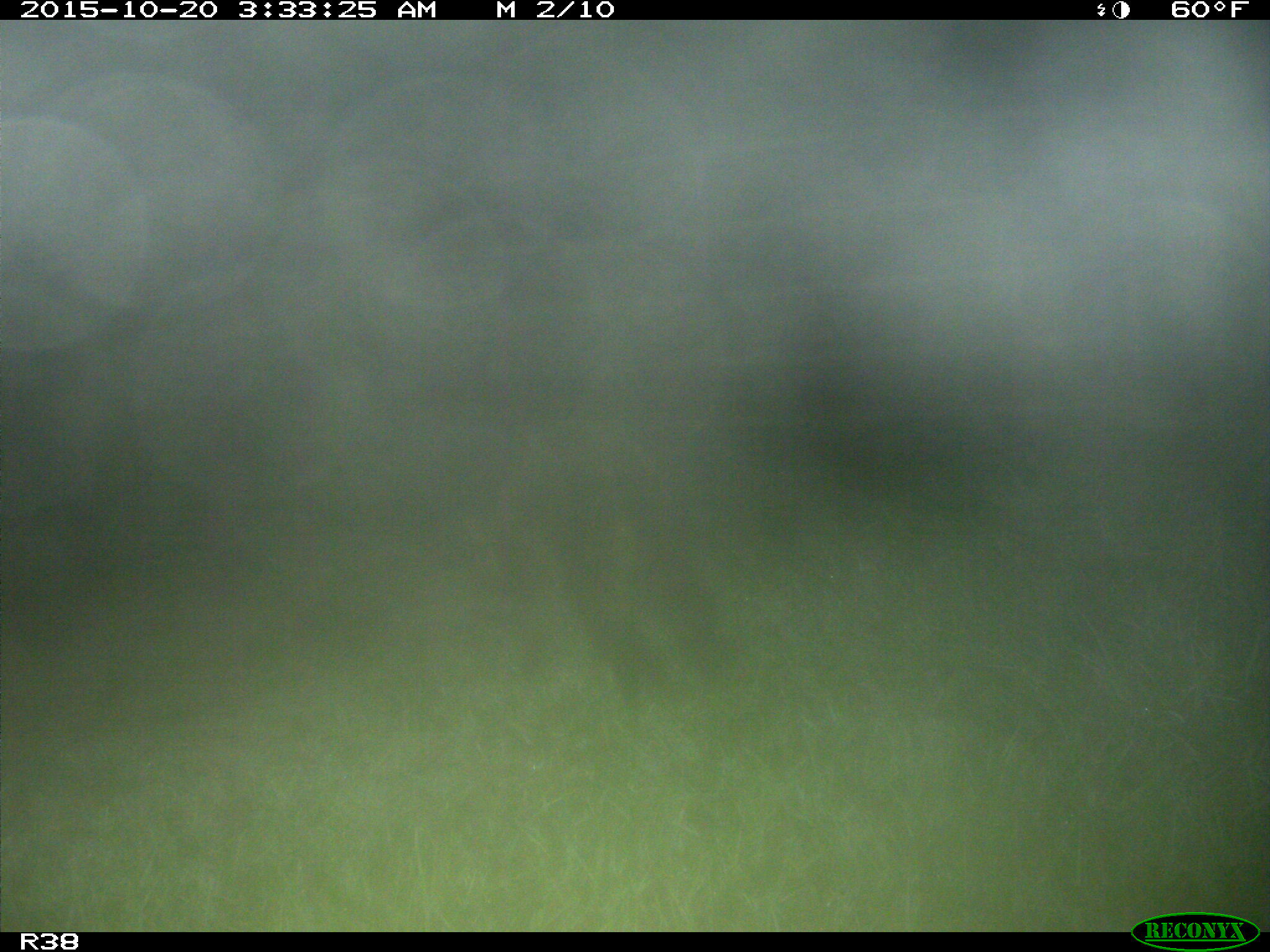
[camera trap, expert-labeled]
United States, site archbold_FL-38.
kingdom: Animalia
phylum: Chordata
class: Mammalia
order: Carnivora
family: Procyonidae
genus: Procyon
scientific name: Procyon lotor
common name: common raccoon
Procyon lotor (common raccoon).